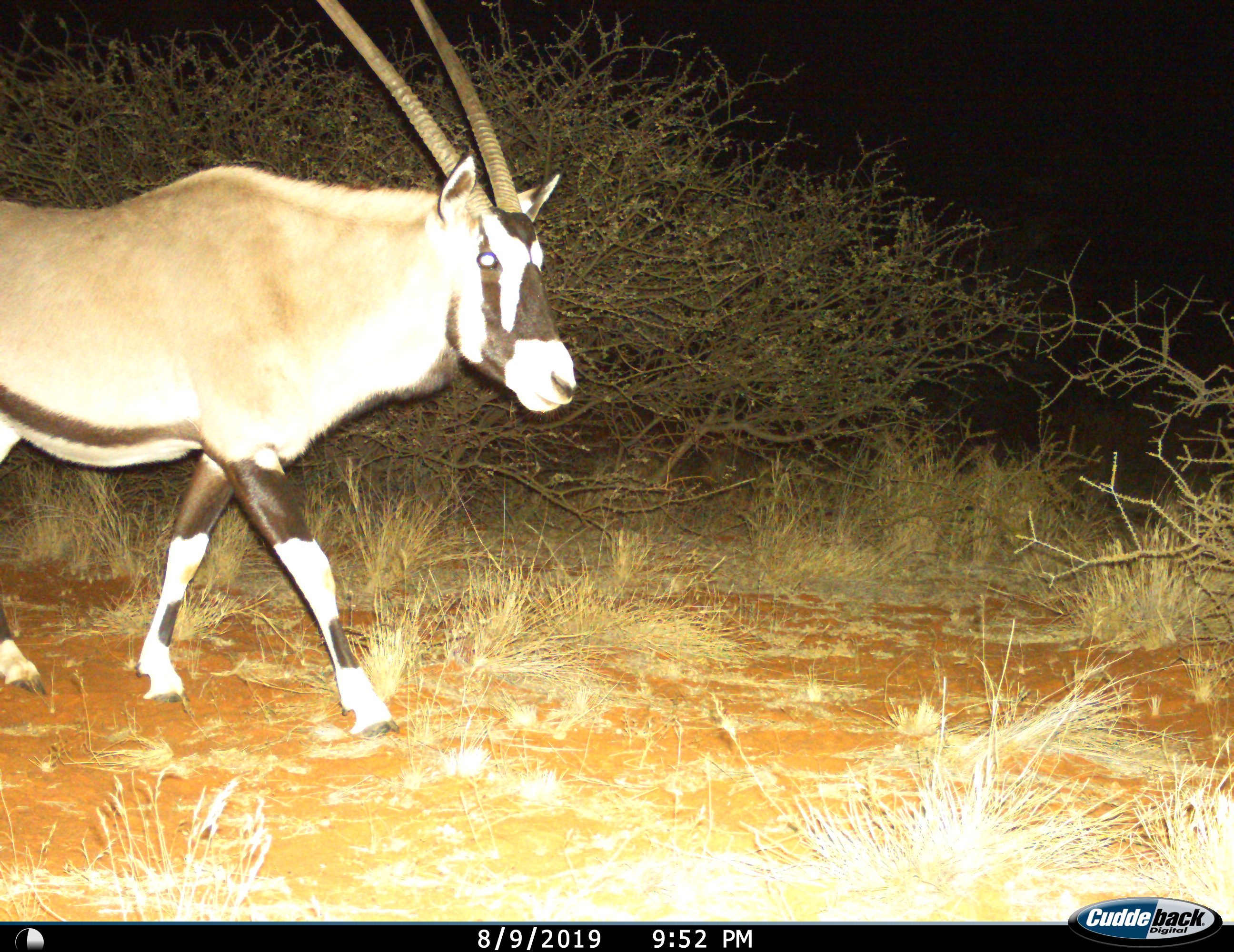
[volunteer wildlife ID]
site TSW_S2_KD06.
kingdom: Animalia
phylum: Chordata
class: Mammalia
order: Artiodactyla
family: Bovidae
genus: Oryx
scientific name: Oryx gazella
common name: gemsbok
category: oryx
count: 1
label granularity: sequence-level